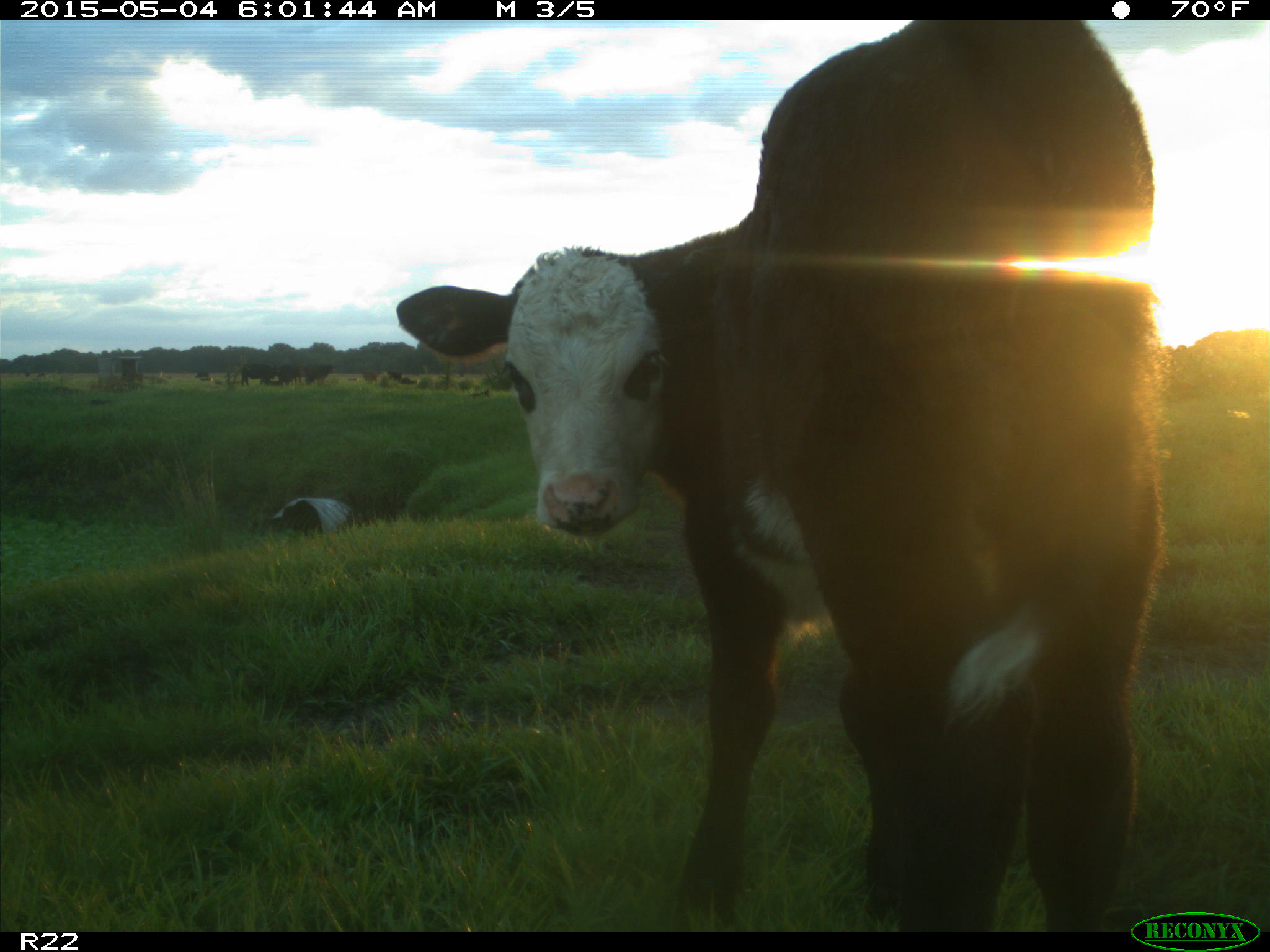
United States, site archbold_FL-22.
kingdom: Animalia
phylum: Chordata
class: Mammalia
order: Artiodactyla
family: Bovidae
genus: Bos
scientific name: Bos taurus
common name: domestic cow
Bos taurus (domestic cow).